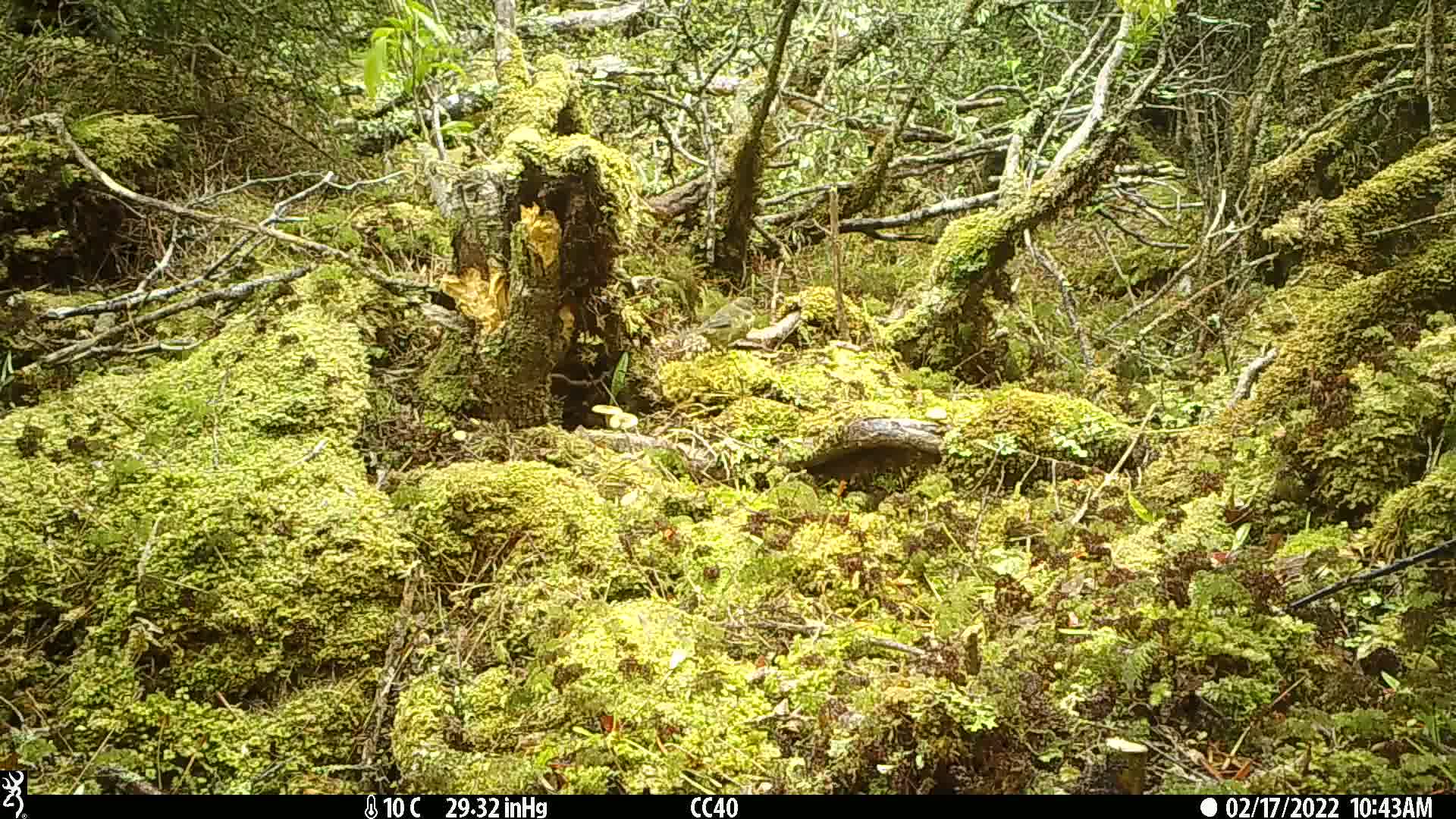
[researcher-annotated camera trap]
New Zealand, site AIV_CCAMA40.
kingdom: Animalia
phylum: Chordata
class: Aves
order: Passeriformes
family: Meliphagidae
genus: Anthornis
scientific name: Anthornis melanura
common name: new zealand bellbird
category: bellbird